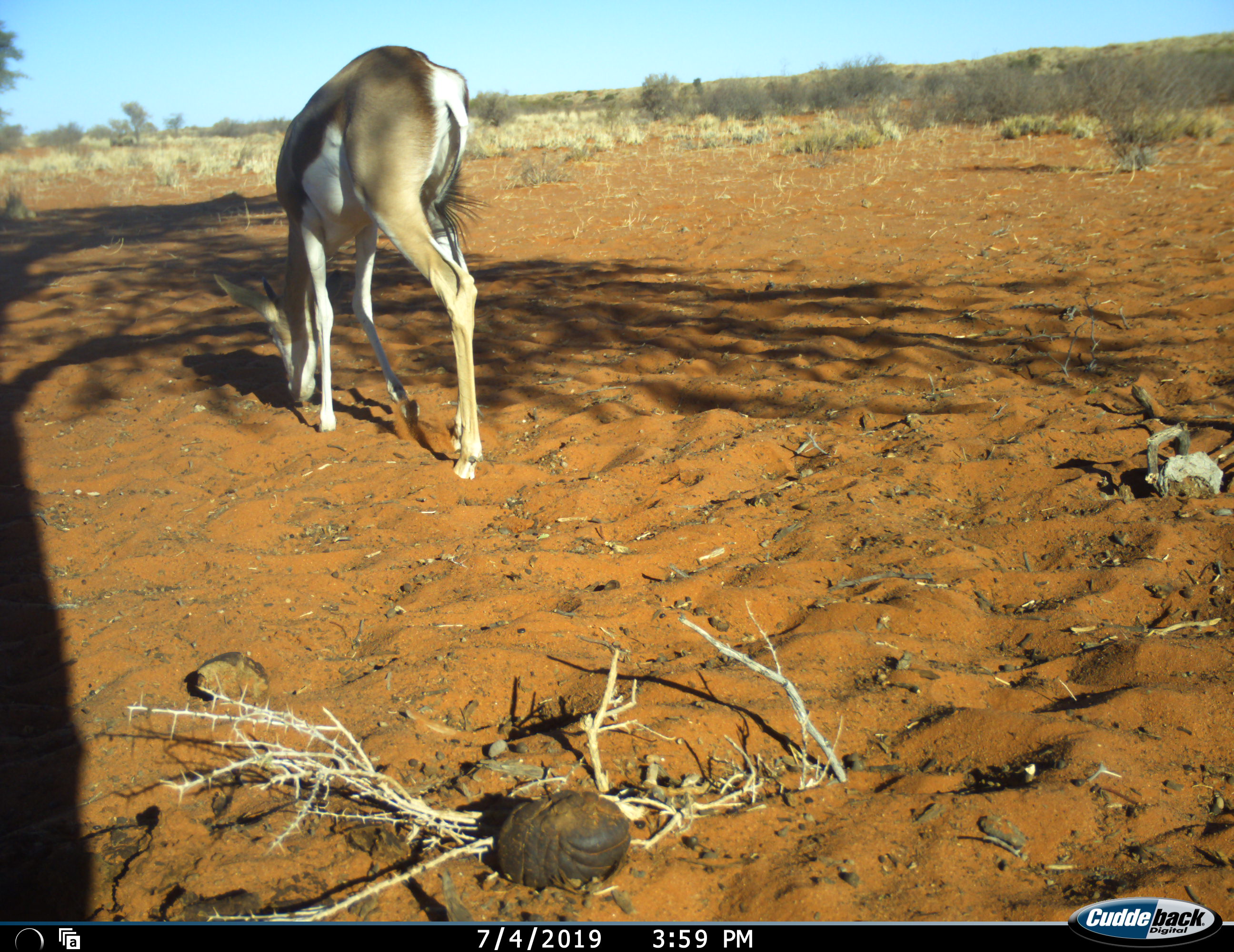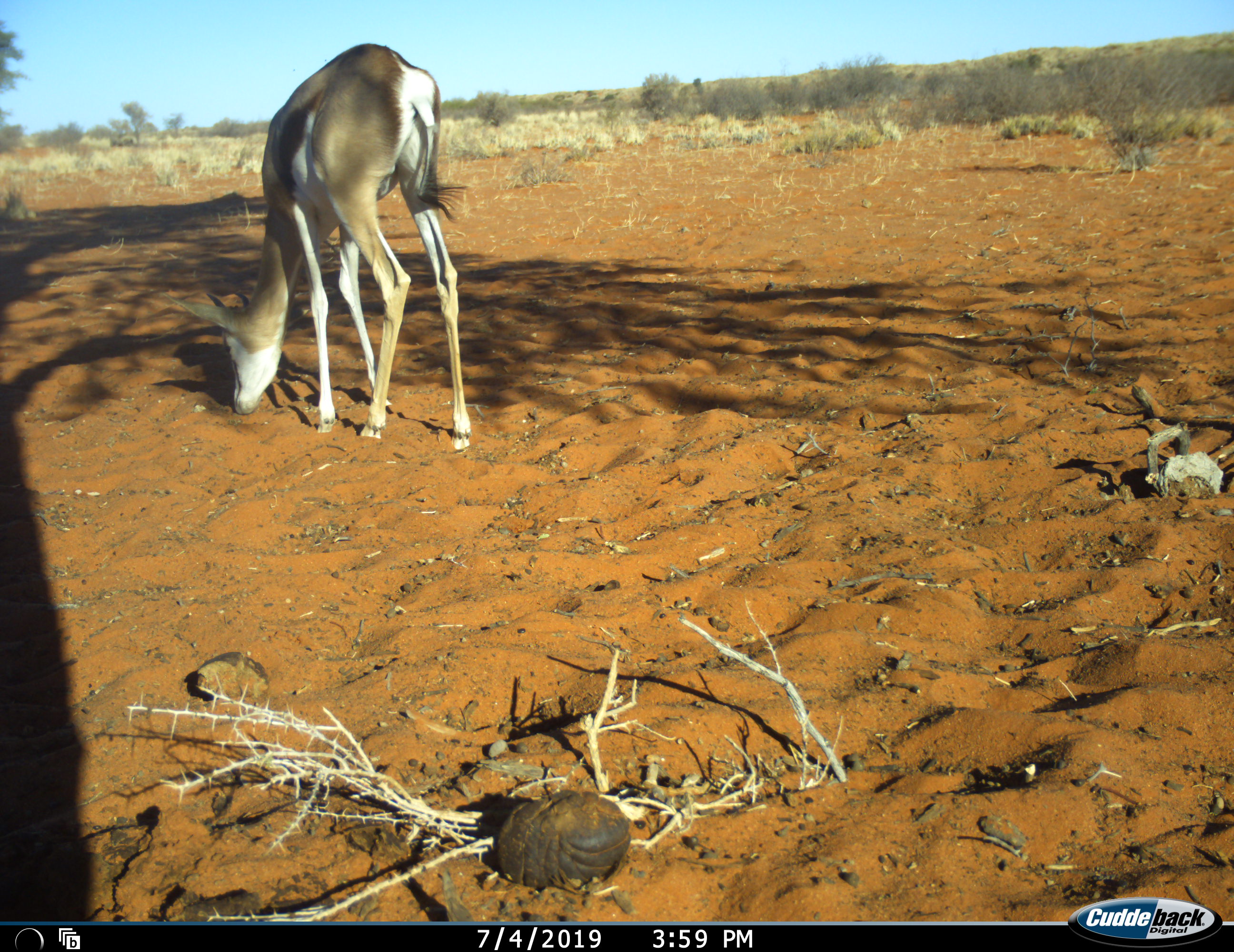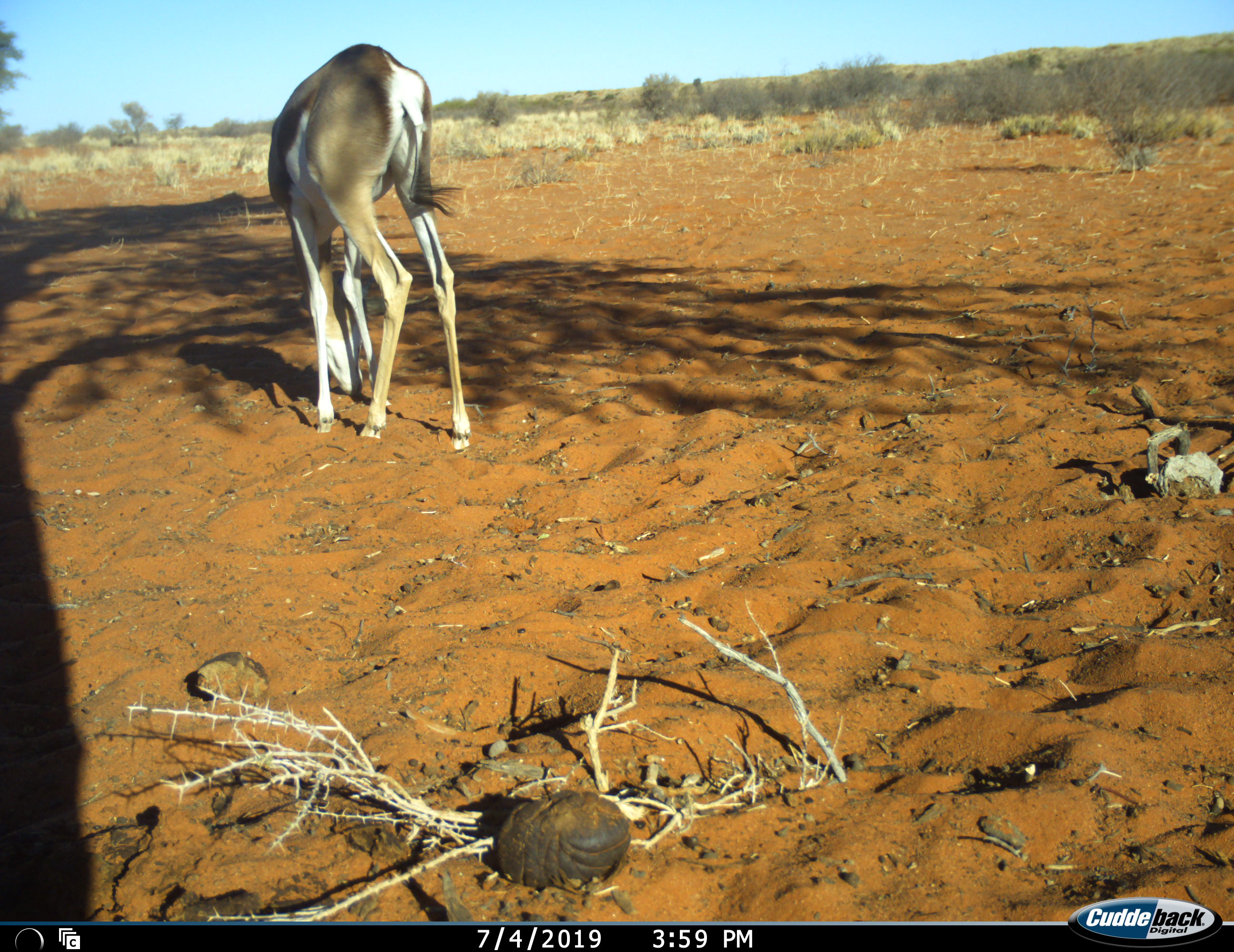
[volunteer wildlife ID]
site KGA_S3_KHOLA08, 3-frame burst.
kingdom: Animalia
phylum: Chordata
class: Mammalia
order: Artiodactyla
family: Bovidae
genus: Antidorcas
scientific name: Antidorcas marsupialis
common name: springbok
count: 1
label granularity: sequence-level